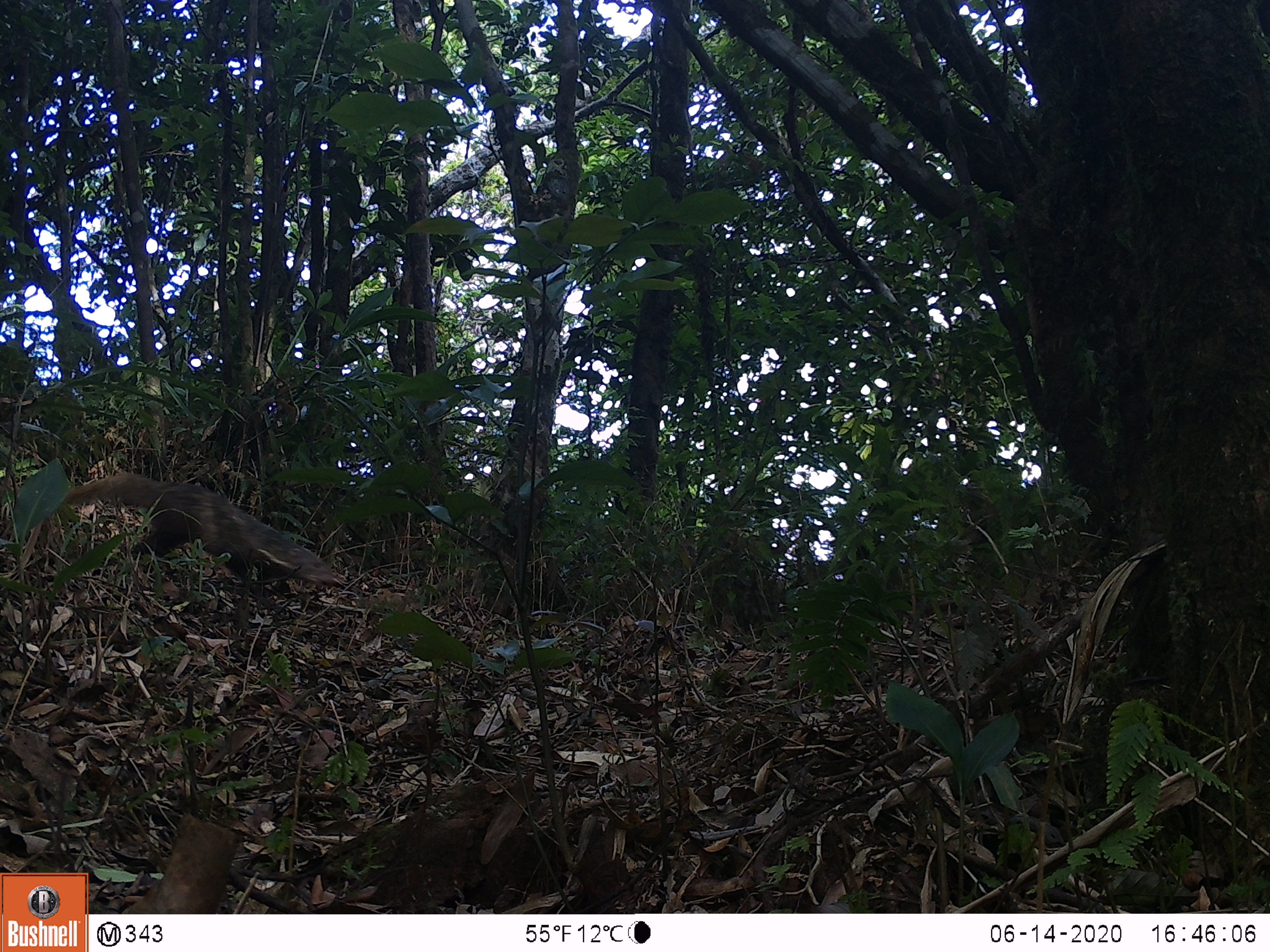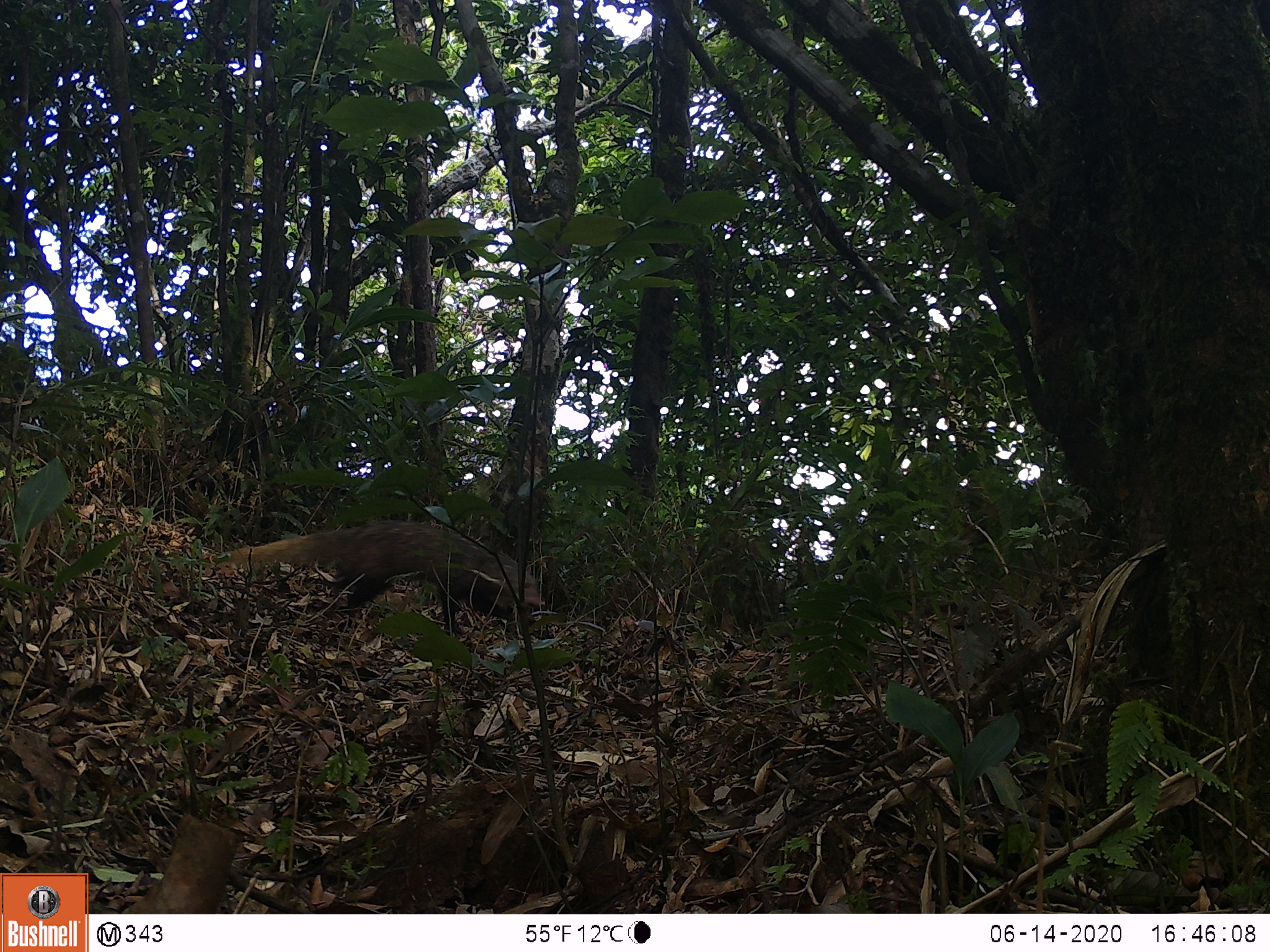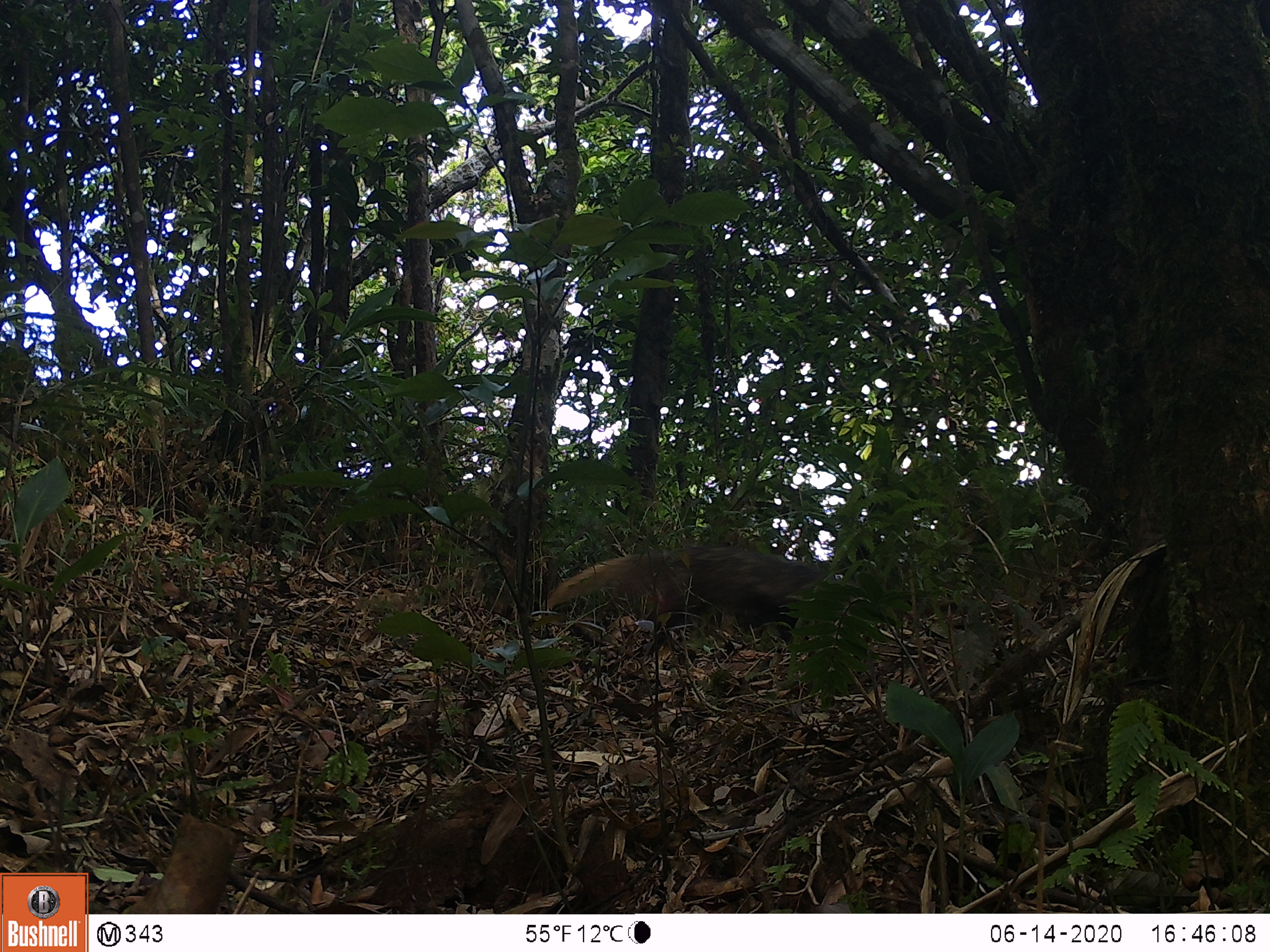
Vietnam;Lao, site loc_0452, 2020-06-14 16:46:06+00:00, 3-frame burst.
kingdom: Animalia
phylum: Chordata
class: Mammalia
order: Carnivora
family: Herpestidae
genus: Urva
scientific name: Urva urva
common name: crab-eating mongoose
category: crab eating mongoose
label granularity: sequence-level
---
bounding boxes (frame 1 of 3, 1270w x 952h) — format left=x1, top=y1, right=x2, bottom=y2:
crab eating mongoose: left=63, top=472, right=336, bottom=587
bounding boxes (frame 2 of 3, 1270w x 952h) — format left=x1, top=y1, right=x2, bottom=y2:
crab eating mongoose: left=160, top=518, right=541, bottom=639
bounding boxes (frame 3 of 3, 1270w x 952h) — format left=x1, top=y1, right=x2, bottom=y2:
crab eating mongoose: left=547, top=545, right=912, bottom=647